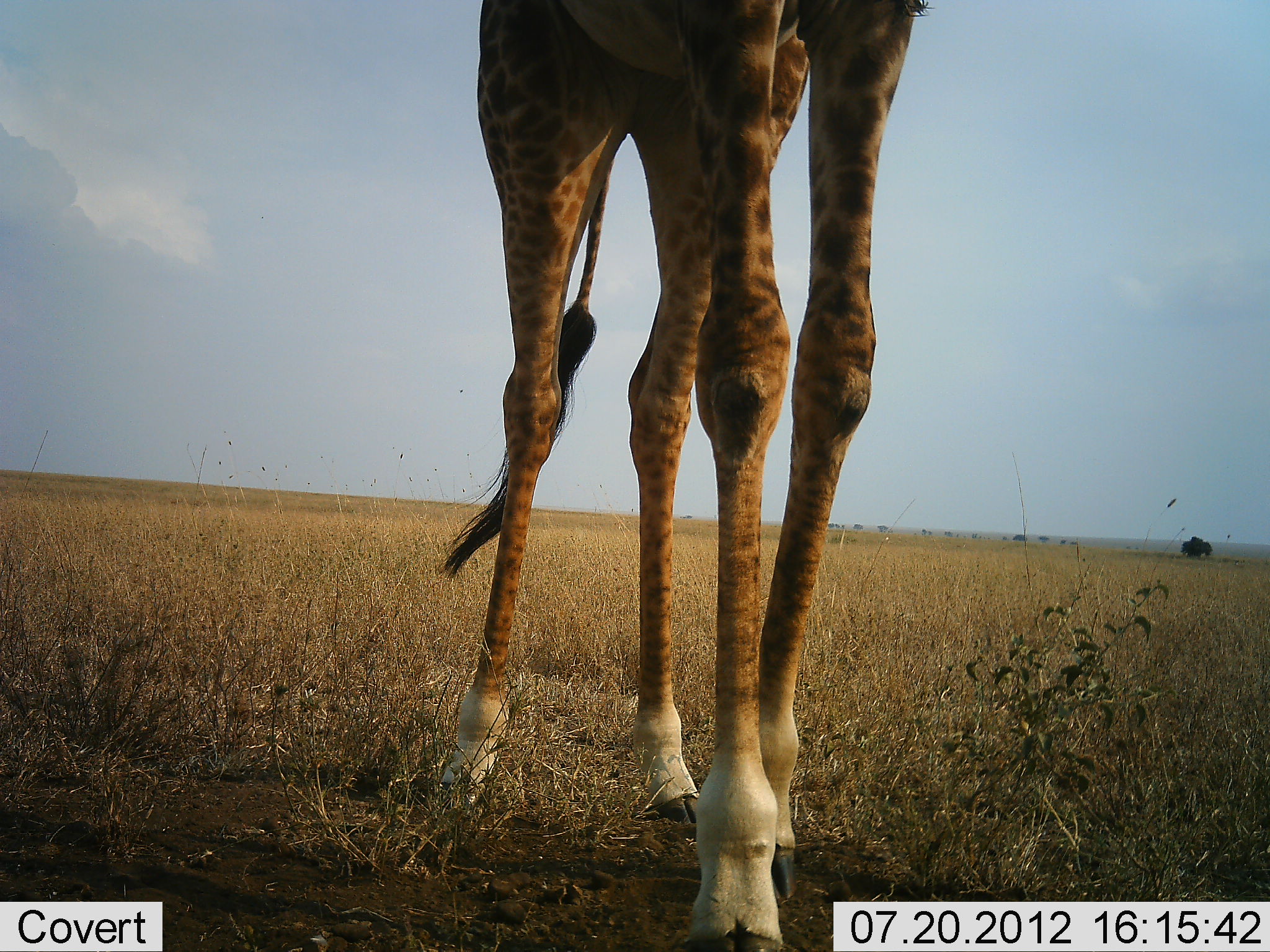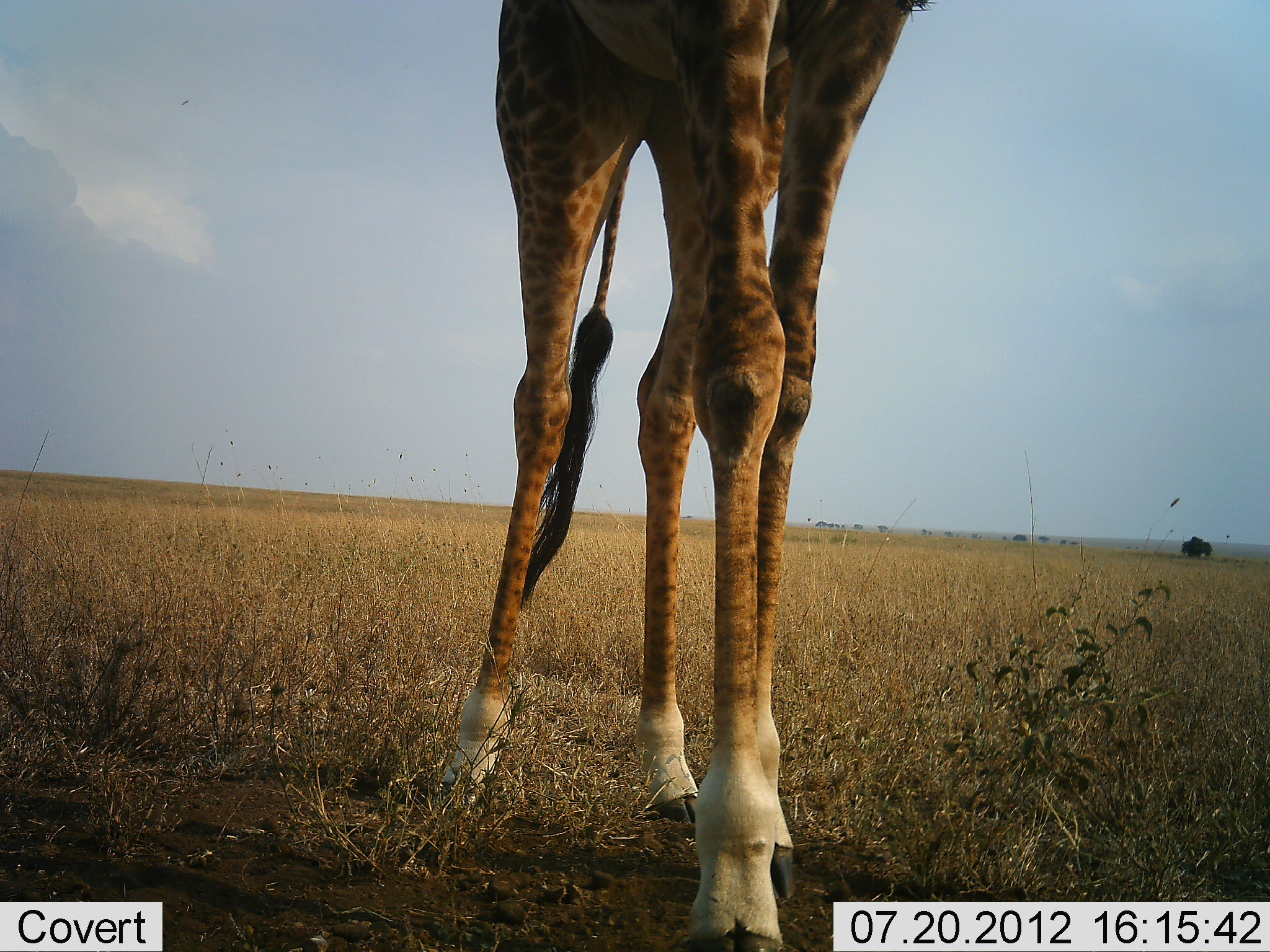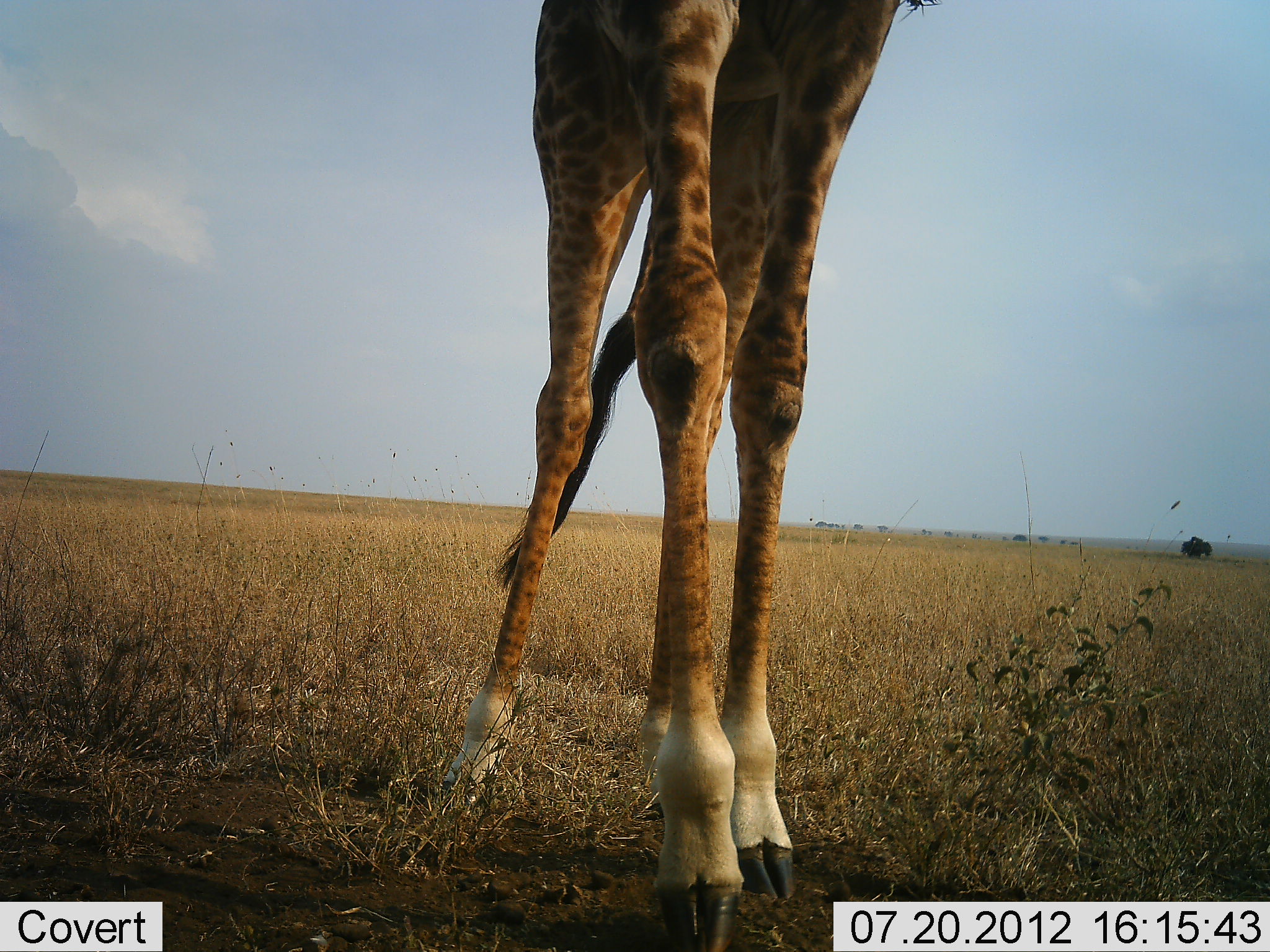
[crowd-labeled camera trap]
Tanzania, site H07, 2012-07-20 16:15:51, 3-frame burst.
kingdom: Animalia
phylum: Chordata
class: Mammalia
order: Artiodactyla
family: Giraffidae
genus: Giraffa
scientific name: Giraffa camelopardalis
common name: giraffe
Giraffe (Giraffa camelopardalis), count 1. Behavior (volunteer vote fractions): standing 100%, resting 0%, moving 0%, interacting 0%. Young present (vote fraction): 0%. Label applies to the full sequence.